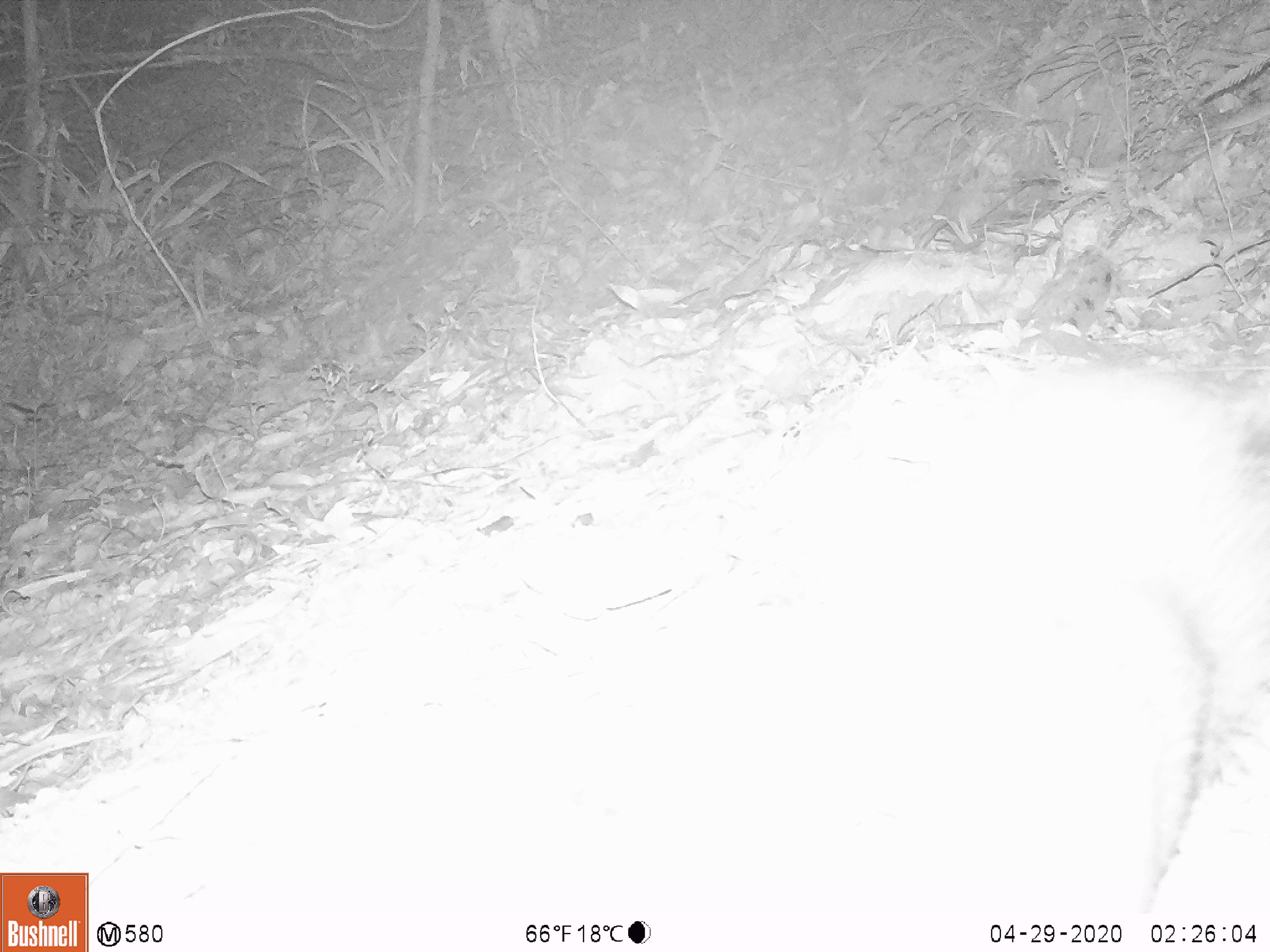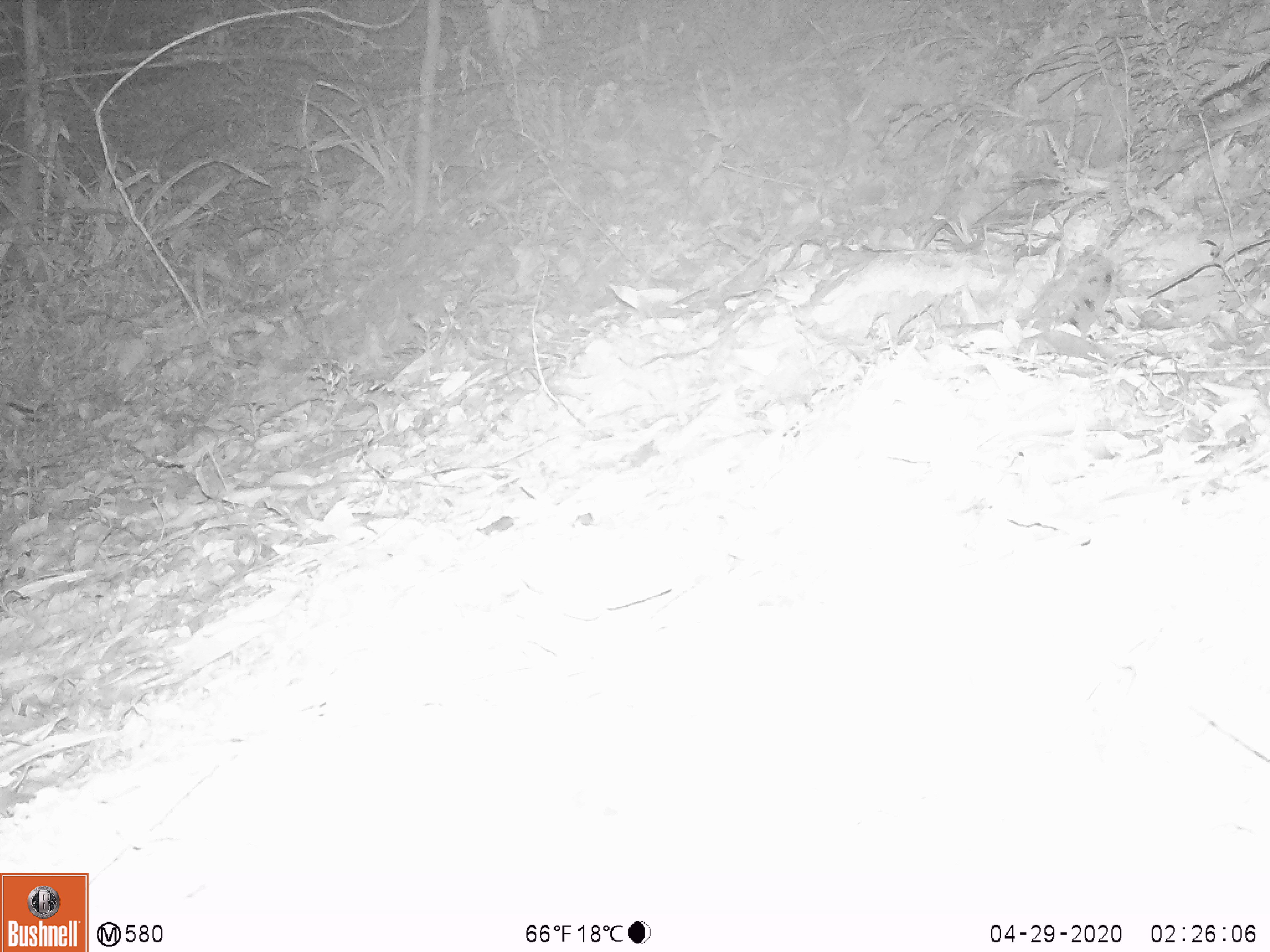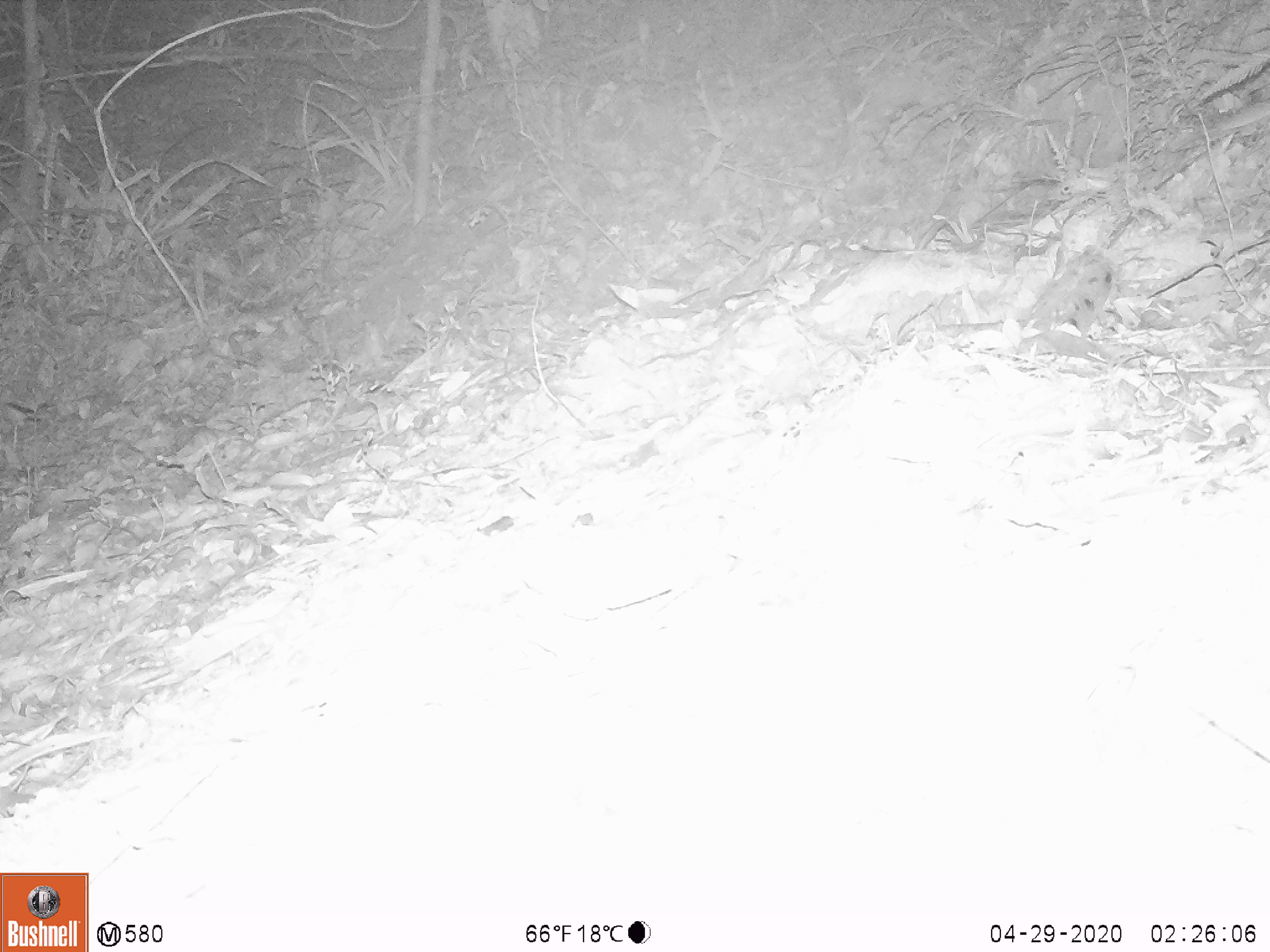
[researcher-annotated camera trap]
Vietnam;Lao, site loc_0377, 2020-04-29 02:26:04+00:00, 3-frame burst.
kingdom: Animalia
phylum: Chordata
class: Mammalia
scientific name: Mammalia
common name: mammal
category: unidentified small mammal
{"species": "unidentified small mammal (mammal) (Mammalia)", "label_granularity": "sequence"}